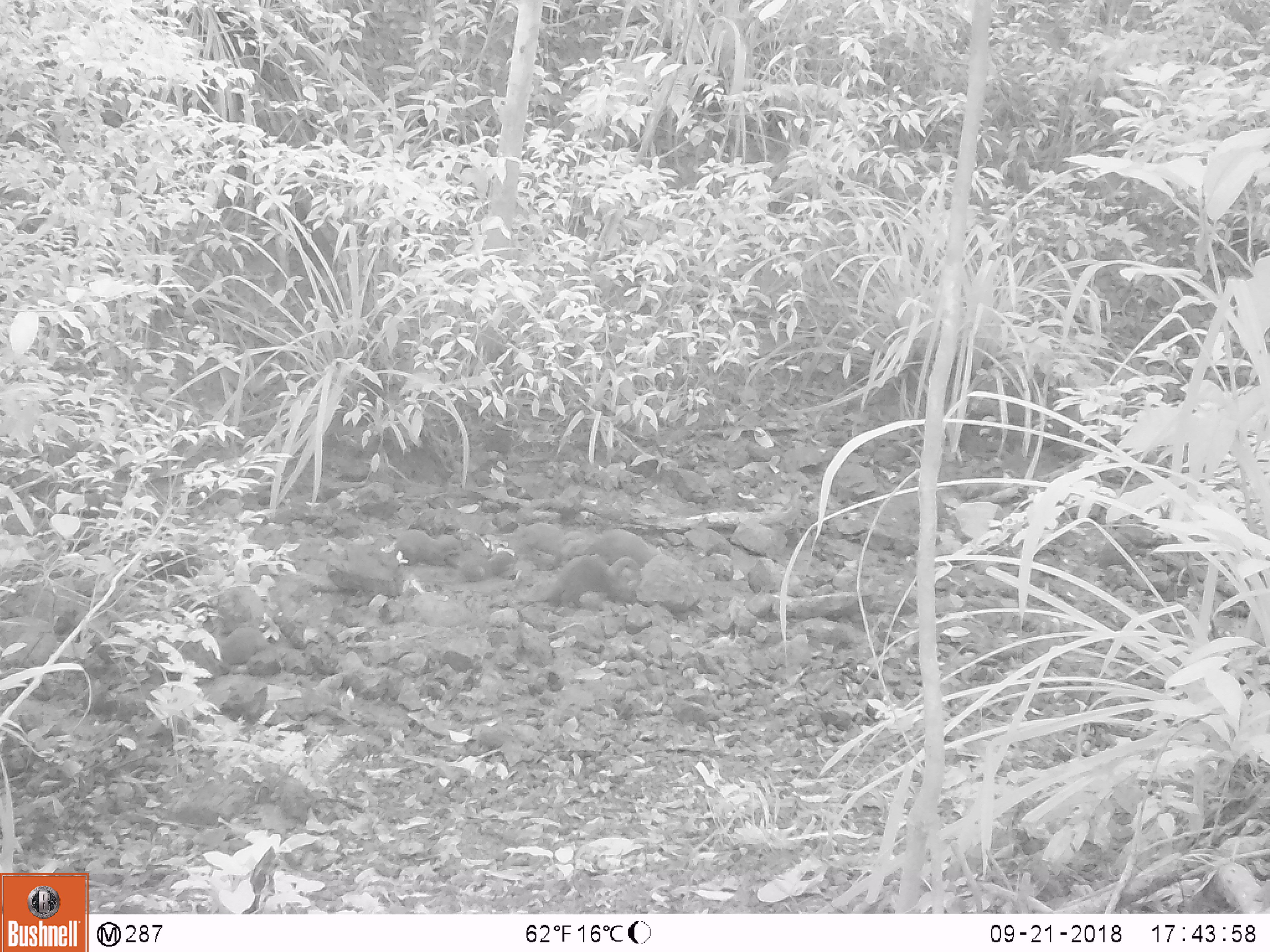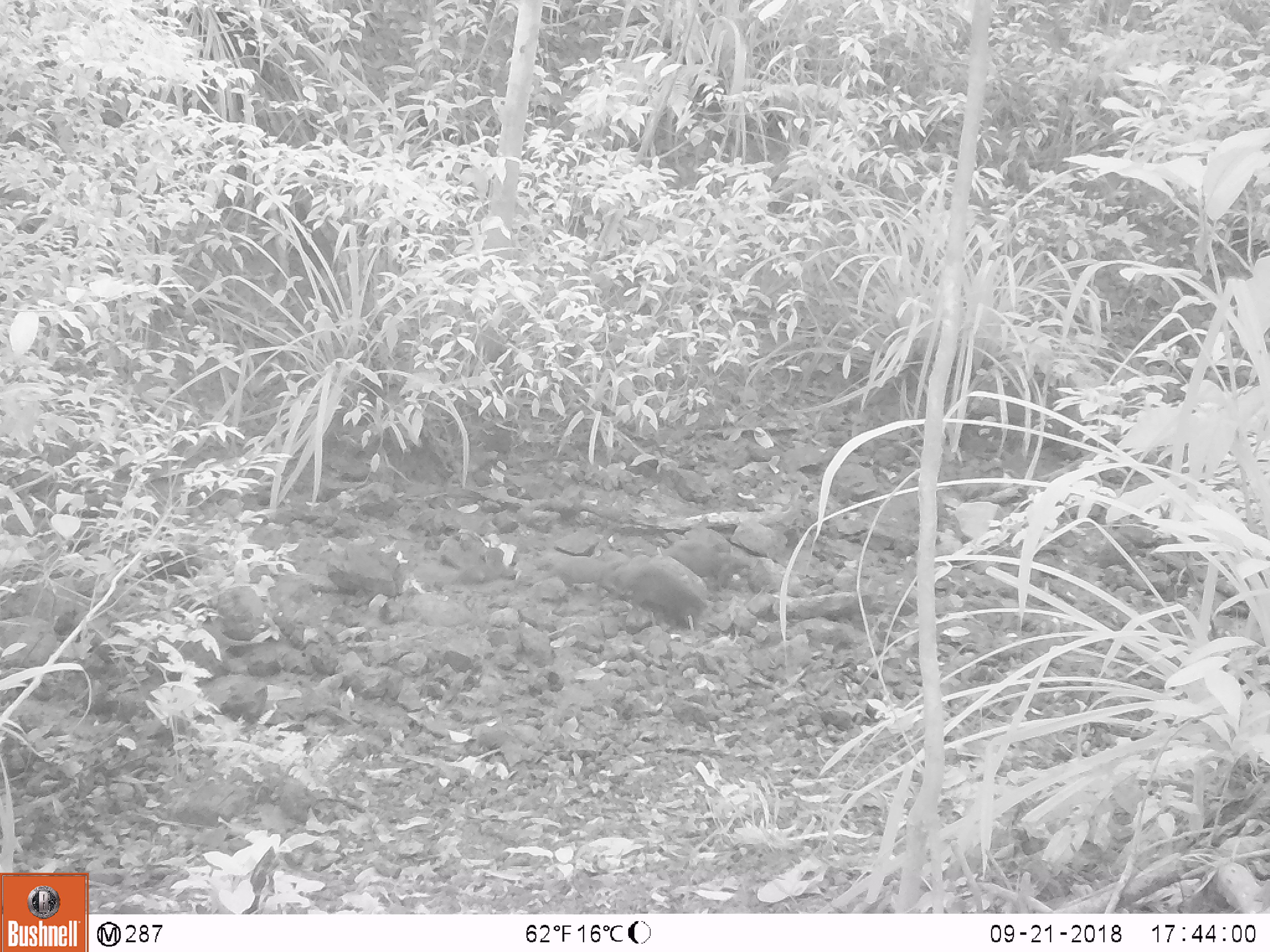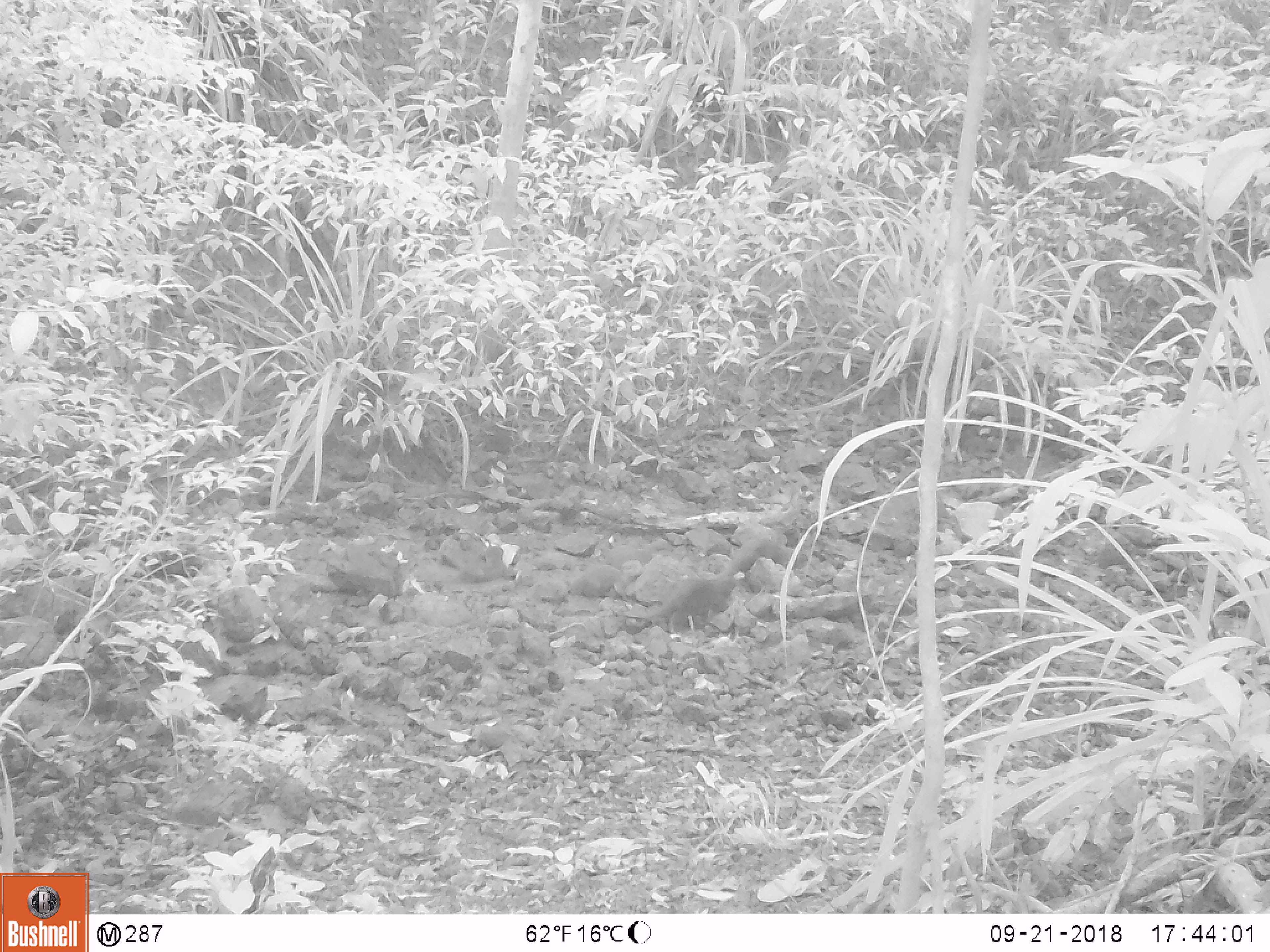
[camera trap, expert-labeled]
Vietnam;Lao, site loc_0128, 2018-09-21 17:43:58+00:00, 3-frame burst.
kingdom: Animalia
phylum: Chordata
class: Mammalia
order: Carnivora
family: Mustelidae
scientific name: Lutrinae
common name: otter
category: unidentified otter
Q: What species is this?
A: Unidentified otter (otter) (Lutrinae).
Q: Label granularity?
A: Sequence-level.